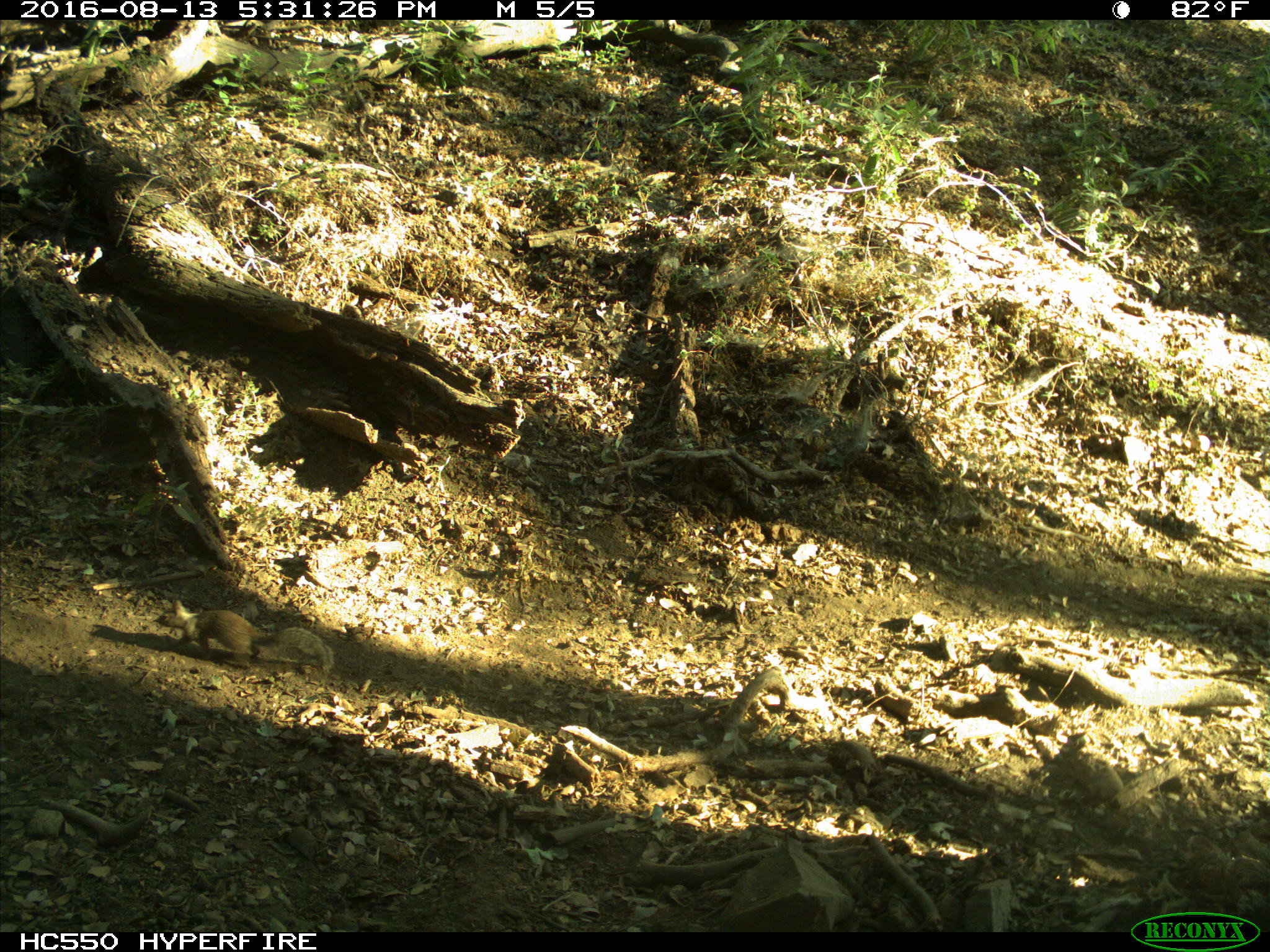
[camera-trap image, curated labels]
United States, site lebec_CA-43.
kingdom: Animalia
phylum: Chordata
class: Mammalia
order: Rodentia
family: Sciuridae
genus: Otospermophilus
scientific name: Otospermophilus beecheyi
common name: california ground squirrel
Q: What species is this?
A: Otospermophilus beecheyi (california ground squirrel).